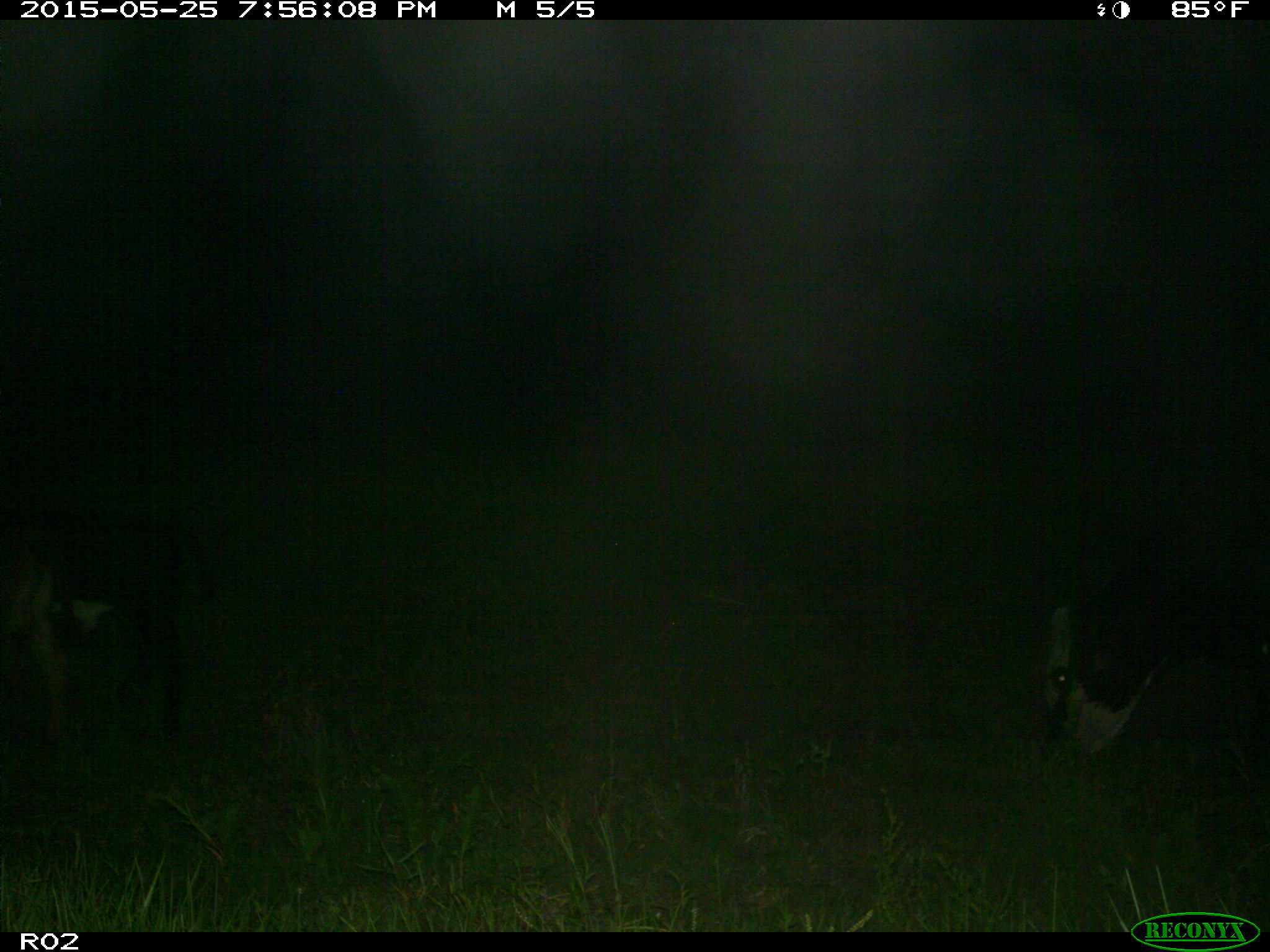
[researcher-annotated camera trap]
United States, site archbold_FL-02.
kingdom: Animalia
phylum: Chordata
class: Mammalia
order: Artiodactyla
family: Bovidae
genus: Bos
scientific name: Bos taurus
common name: domestic cow